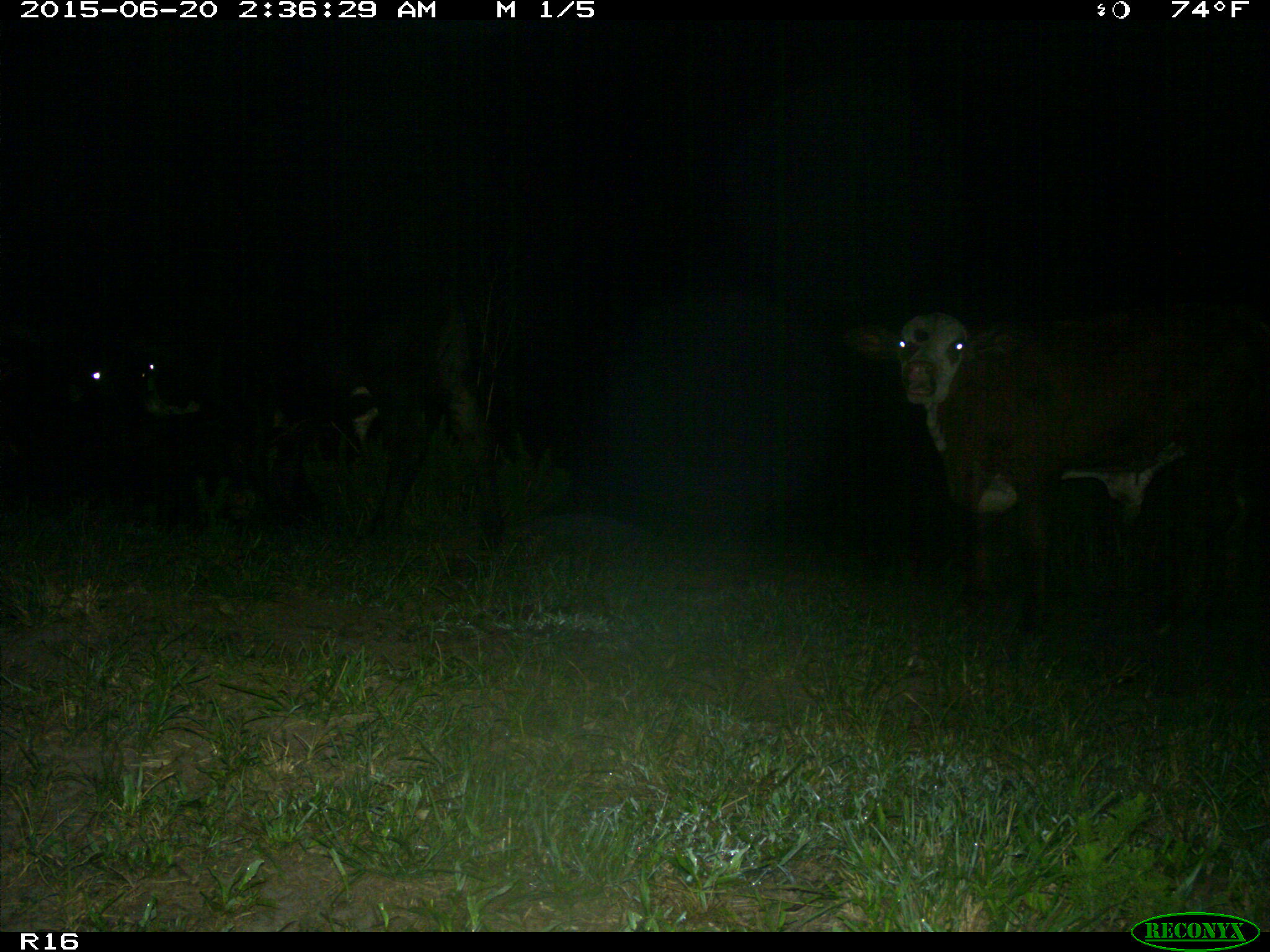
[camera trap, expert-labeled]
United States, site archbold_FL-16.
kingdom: Animalia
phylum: Chordata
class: Mammalia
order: Artiodactyla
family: Bovidae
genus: Bos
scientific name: Bos taurus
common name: domestic cow